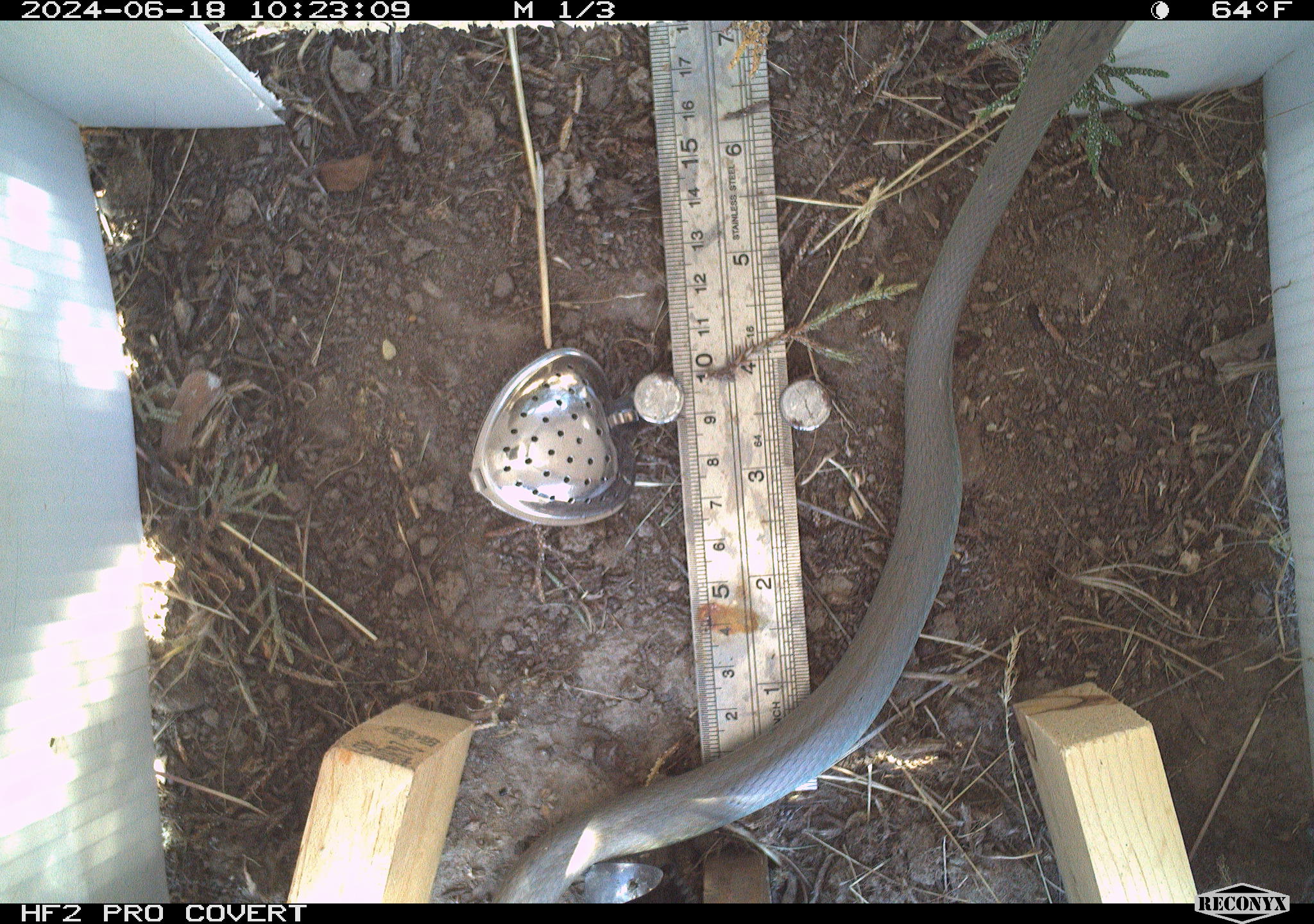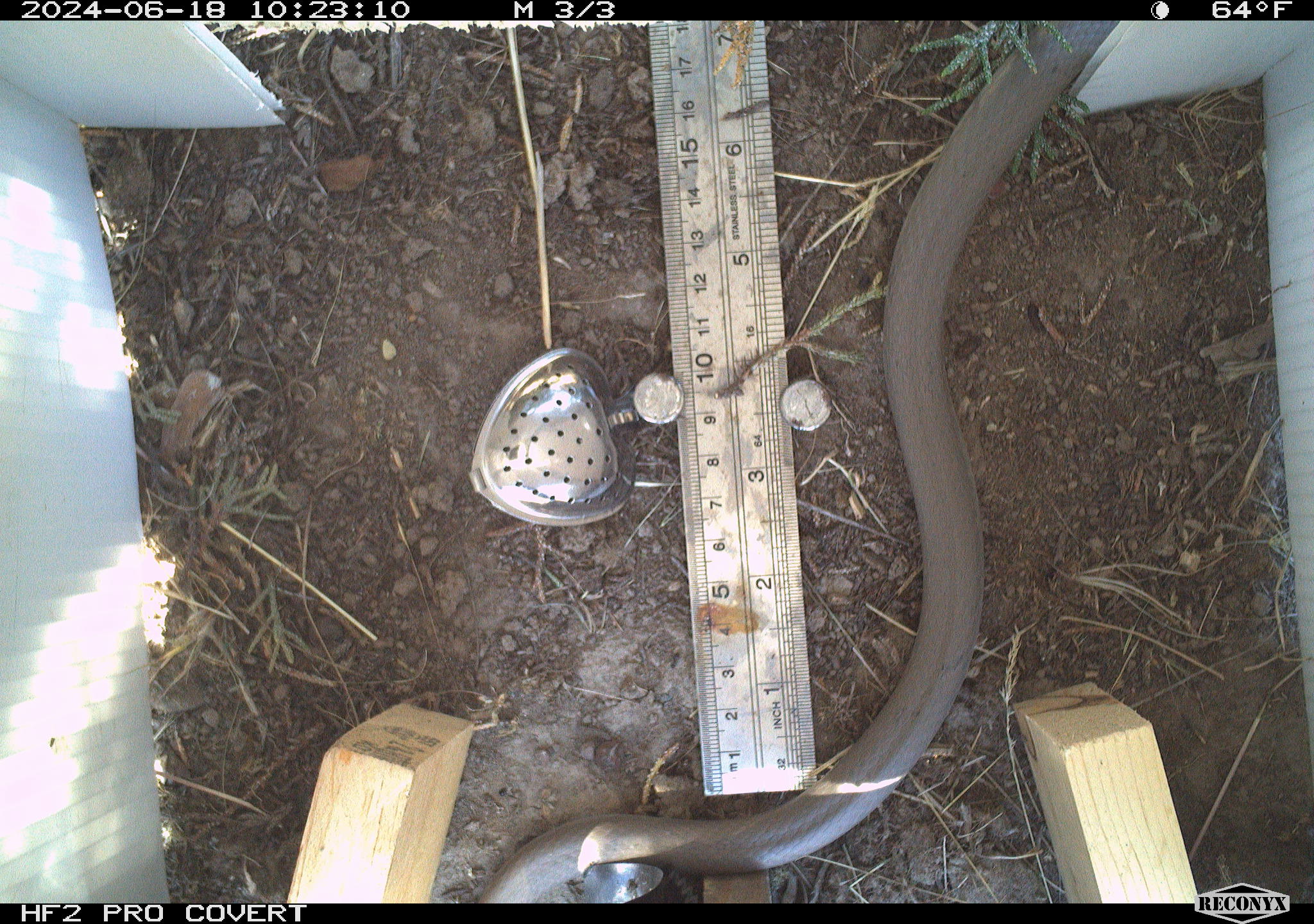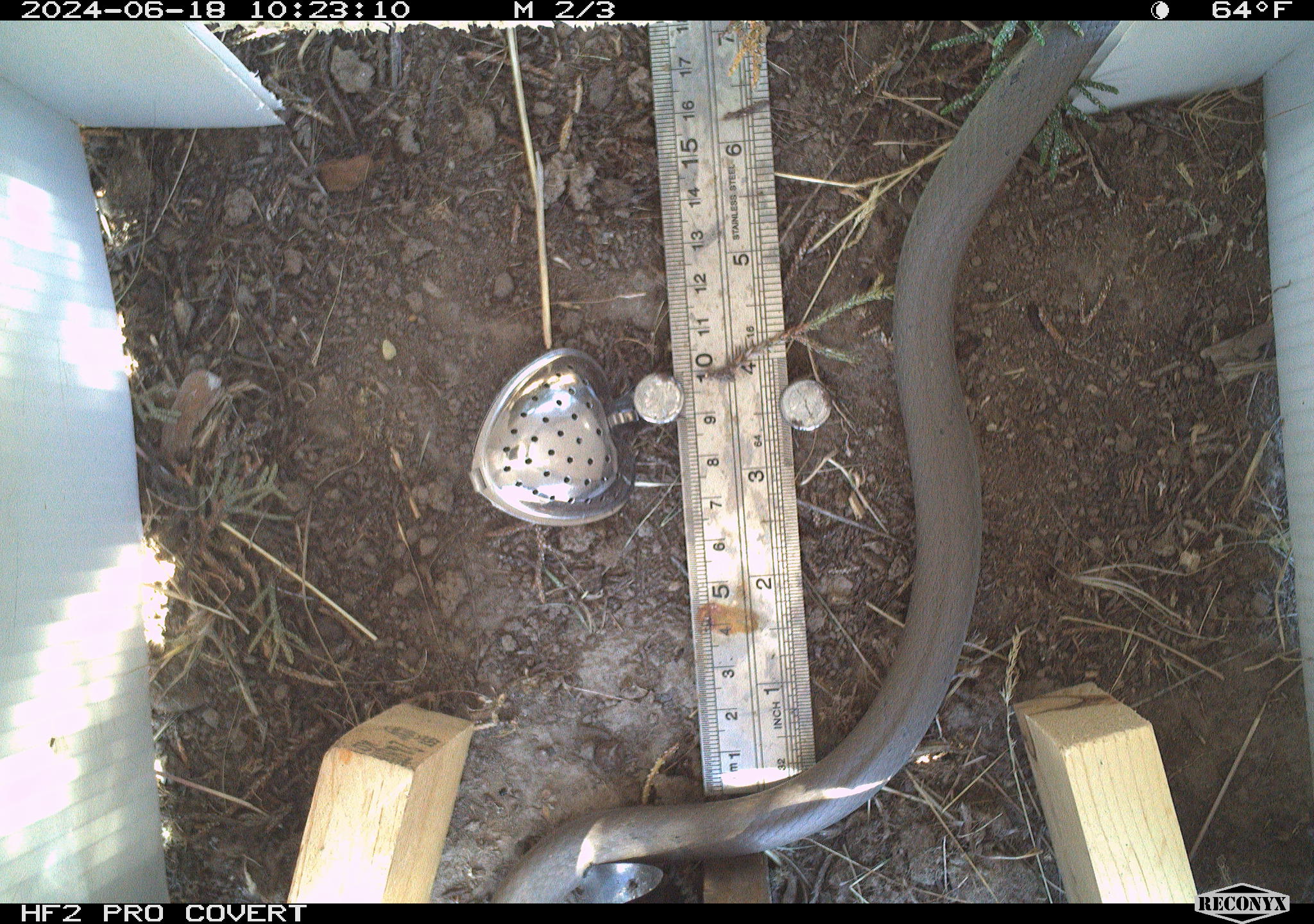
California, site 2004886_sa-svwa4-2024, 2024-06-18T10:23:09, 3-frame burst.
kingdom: Animalia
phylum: Chordata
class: Reptilia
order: Squamata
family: Colubridae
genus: Coluber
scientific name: Coluber constrictor mormon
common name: western yellow-bellied racer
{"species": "western yellow-bellied racer (Coluber constrictor mormon)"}